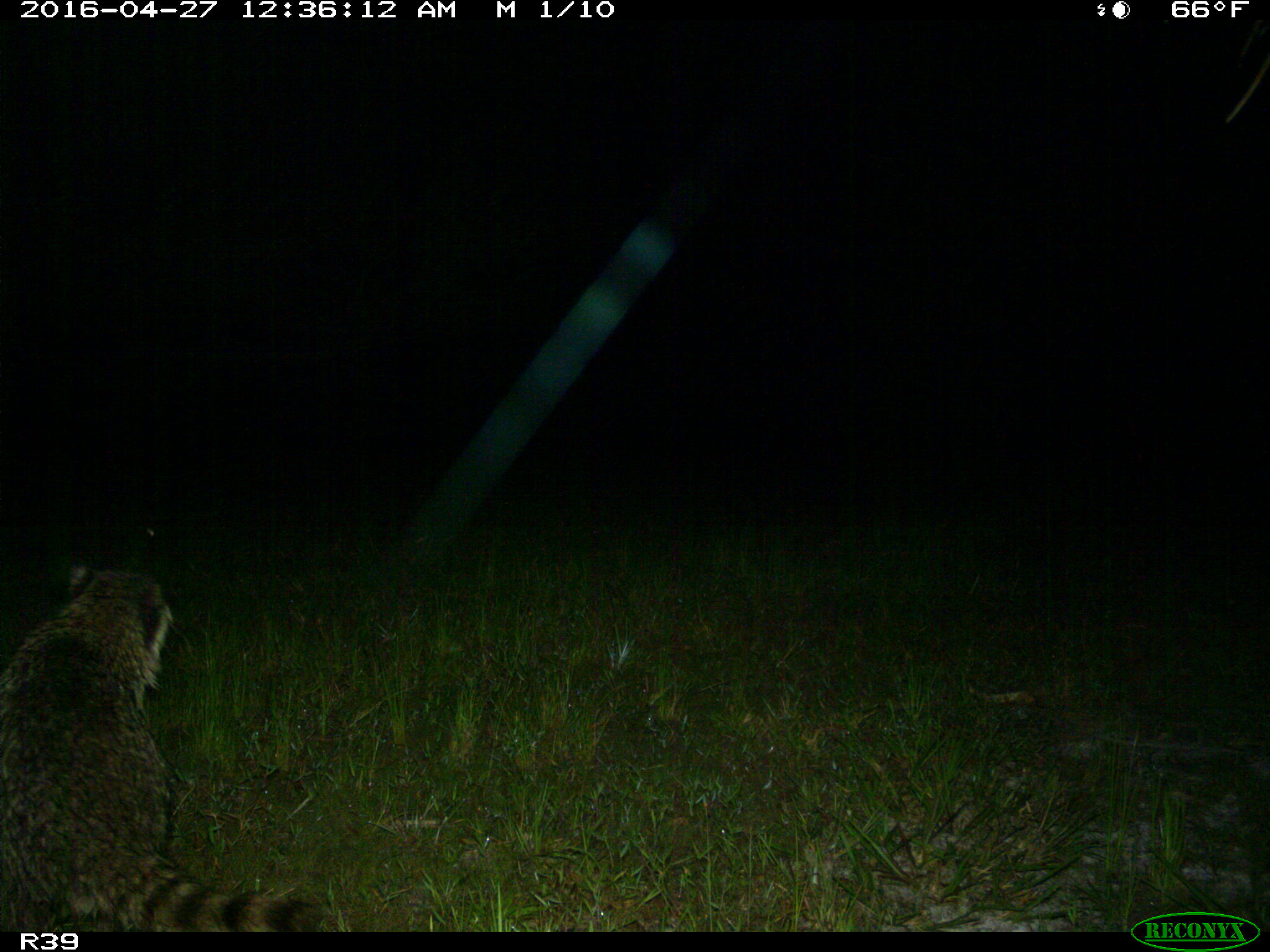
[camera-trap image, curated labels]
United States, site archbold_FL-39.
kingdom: Animalia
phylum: Chordata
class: Mammalia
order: Carnivora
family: Procyonidae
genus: Procyon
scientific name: Procyon lotor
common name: common raccoon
Procyon lotor (common raccoon).